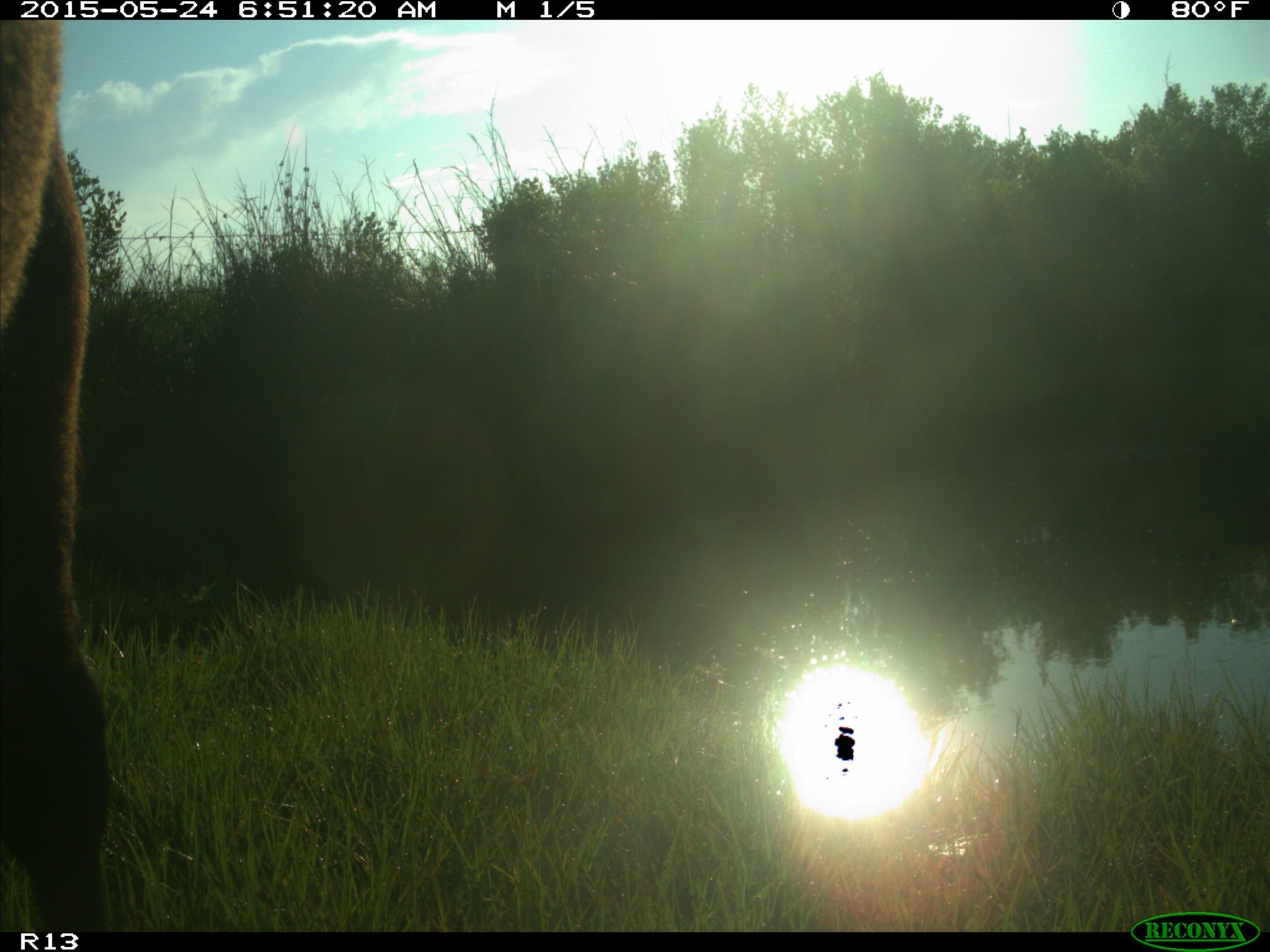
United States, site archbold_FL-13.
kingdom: Animalia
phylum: Chordata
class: Mammalia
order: Artiodactyla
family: Bovidae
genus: Bos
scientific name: Bos taurus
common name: domestic cow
Bos taurus (domestic cow).